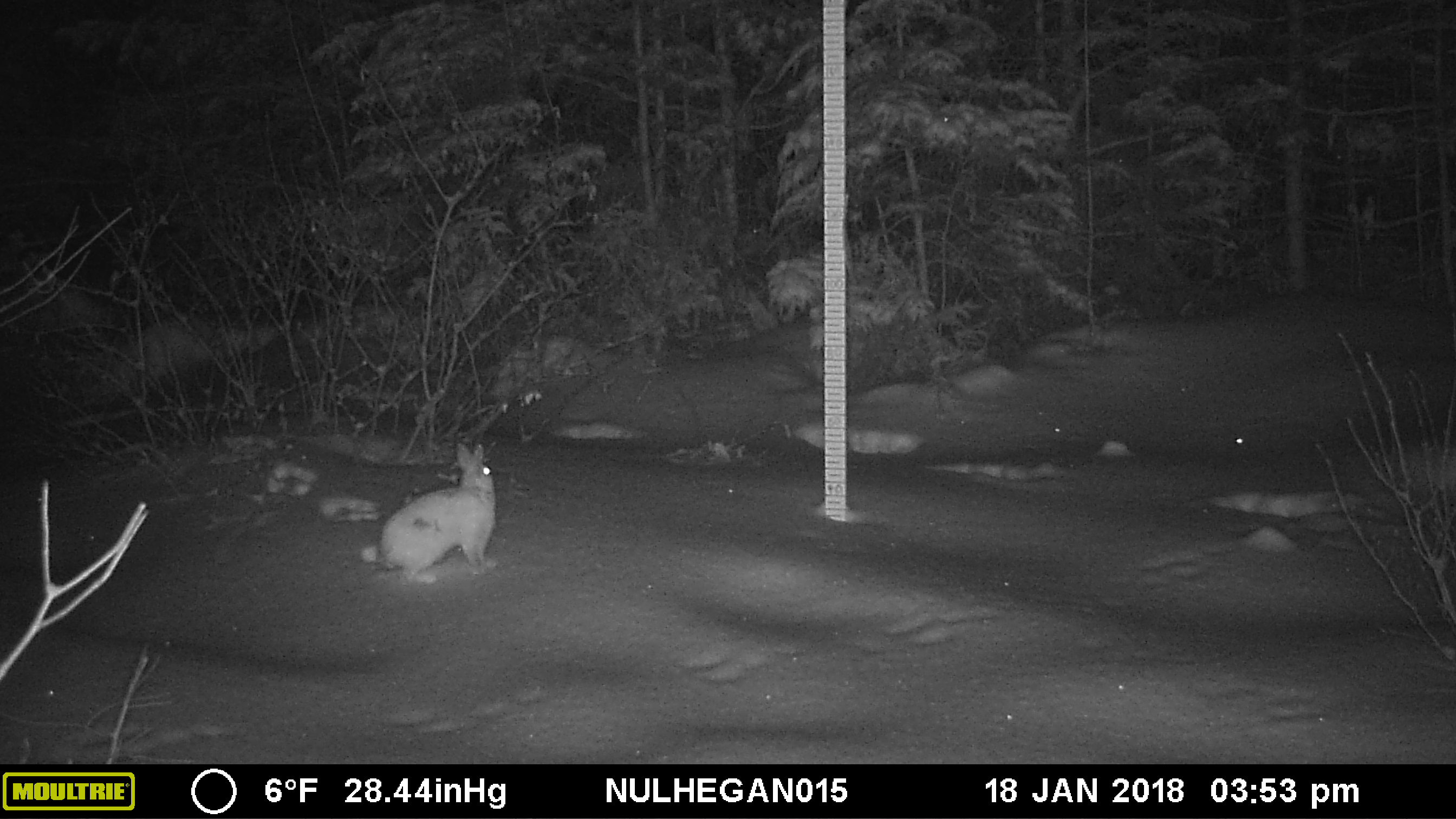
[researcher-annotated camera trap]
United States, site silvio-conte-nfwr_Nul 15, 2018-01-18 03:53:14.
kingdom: Animalia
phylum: Chordata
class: Mammalia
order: Lagomorpha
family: Leporidae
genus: Lepus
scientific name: Lepus americanus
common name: snowshoe hare